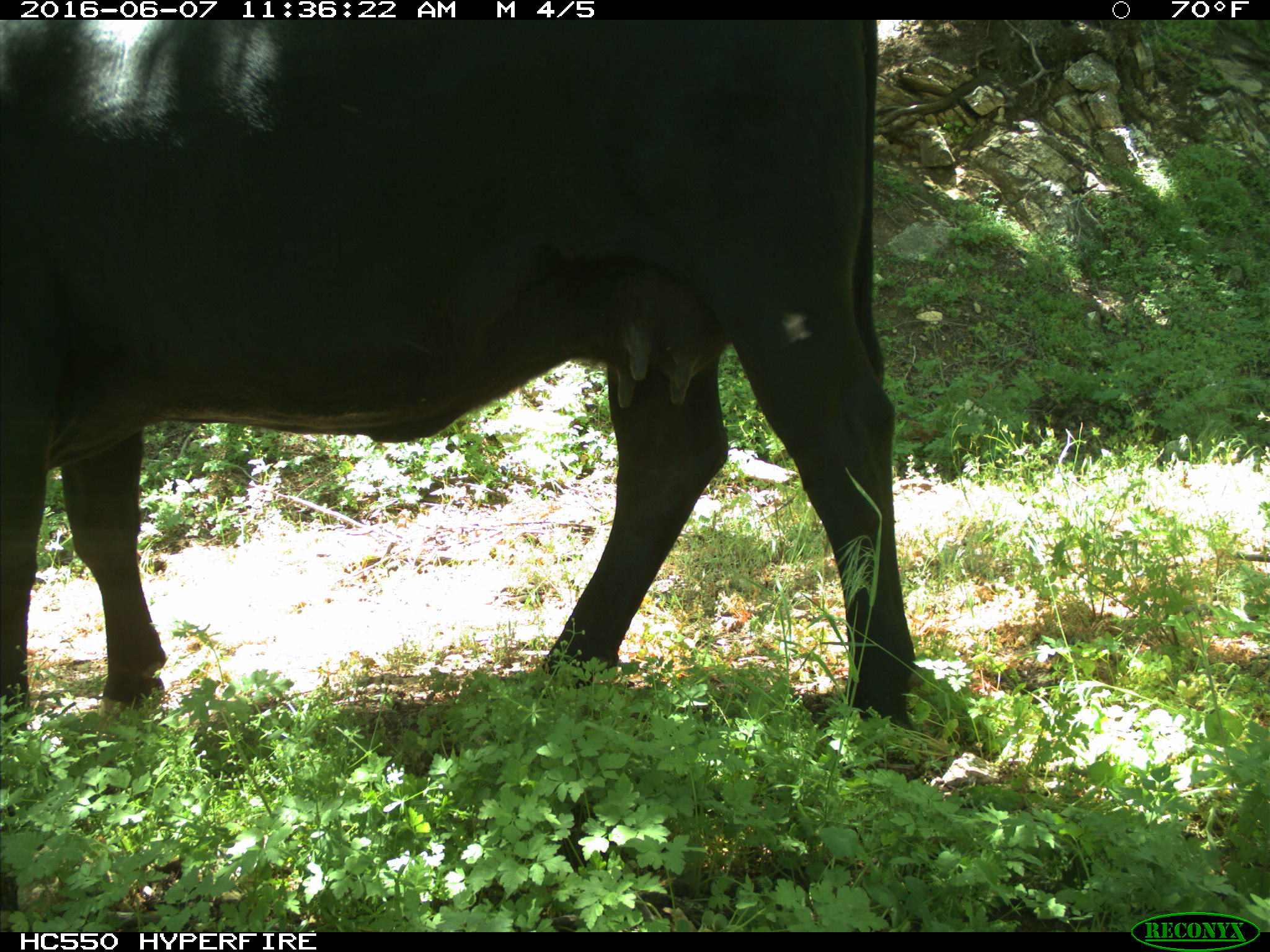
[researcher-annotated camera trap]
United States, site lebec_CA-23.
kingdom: Animalia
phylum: Chordata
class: Mammalia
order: Artiodactyla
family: Bovidae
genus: Bos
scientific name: Bos taurus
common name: domestic cow